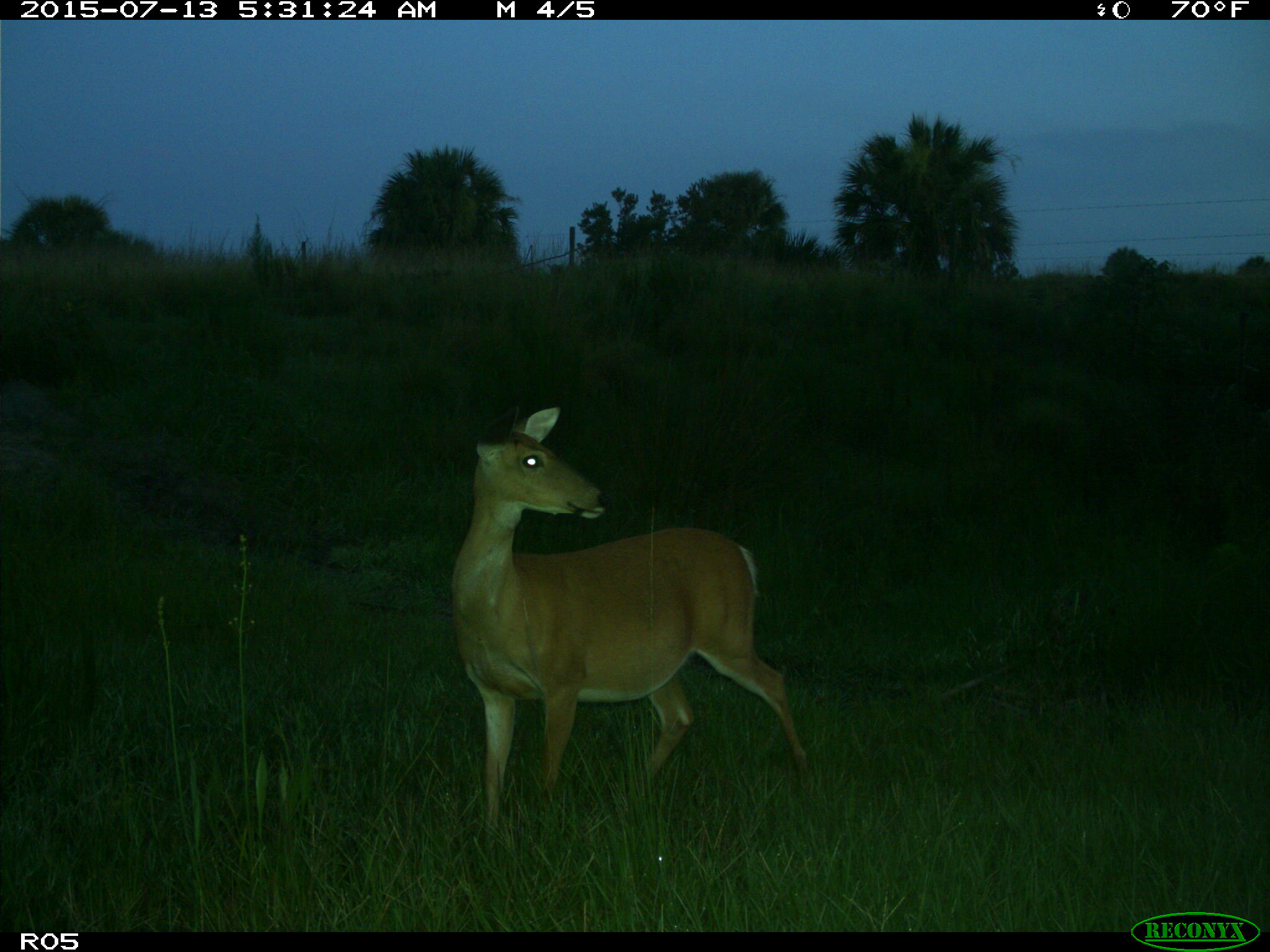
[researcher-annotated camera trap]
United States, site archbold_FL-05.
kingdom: Animalia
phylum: Chordata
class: Mammalia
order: Artiodactyla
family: Cervidae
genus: Odocoileus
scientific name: Odocoileus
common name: deer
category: unidentified deer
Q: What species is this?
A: Unidentified deer (deer) (Odocoileus).